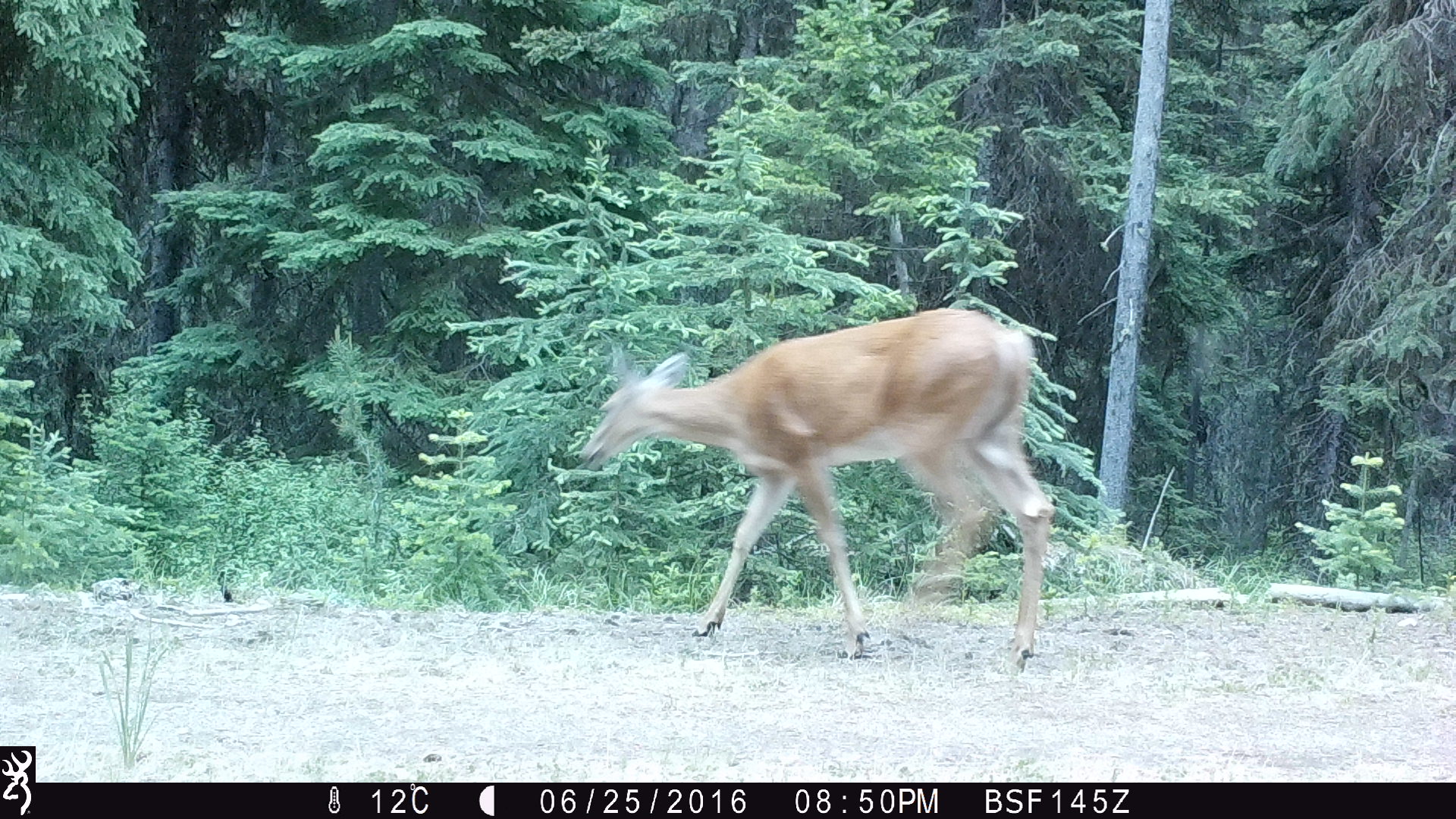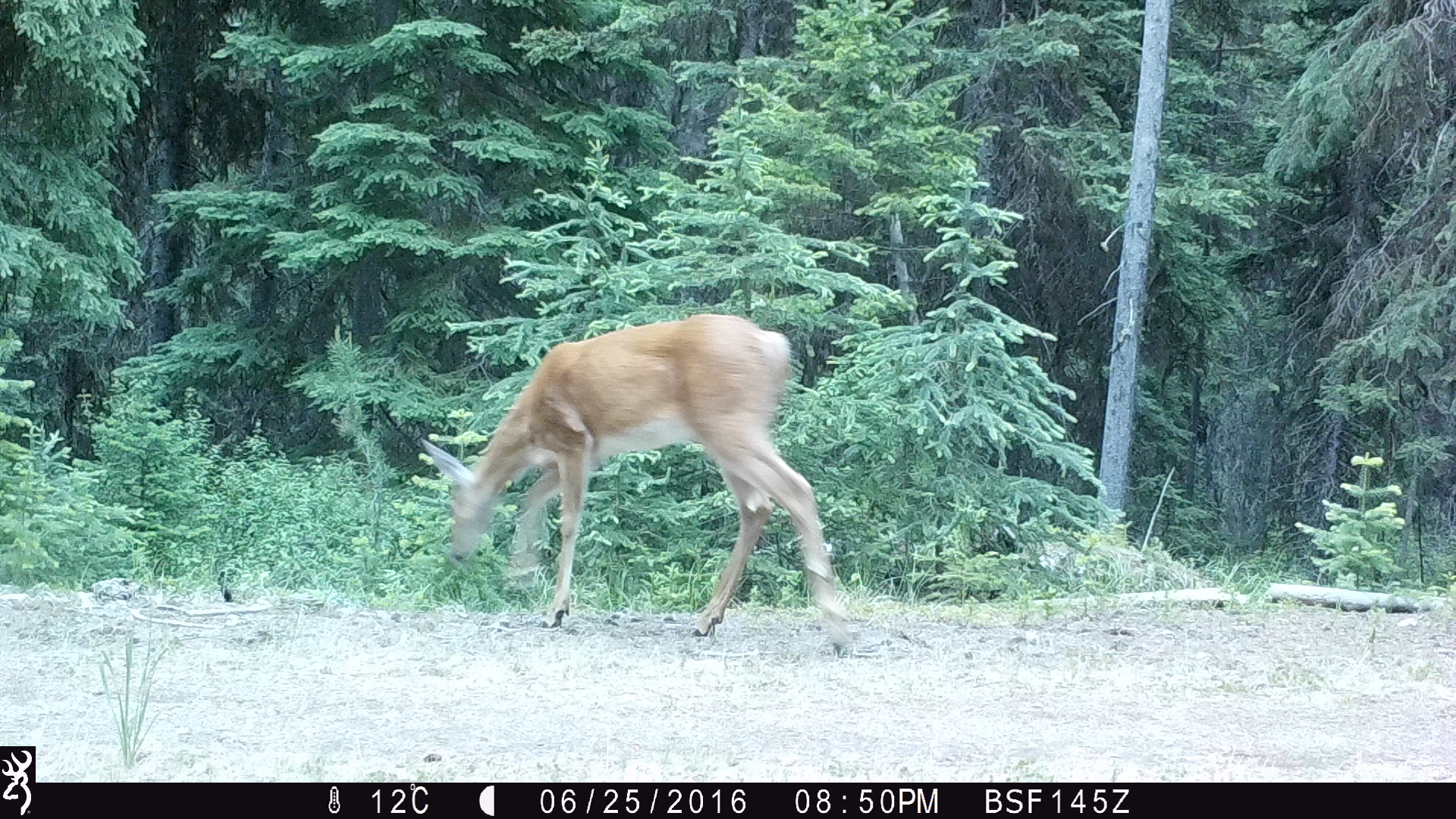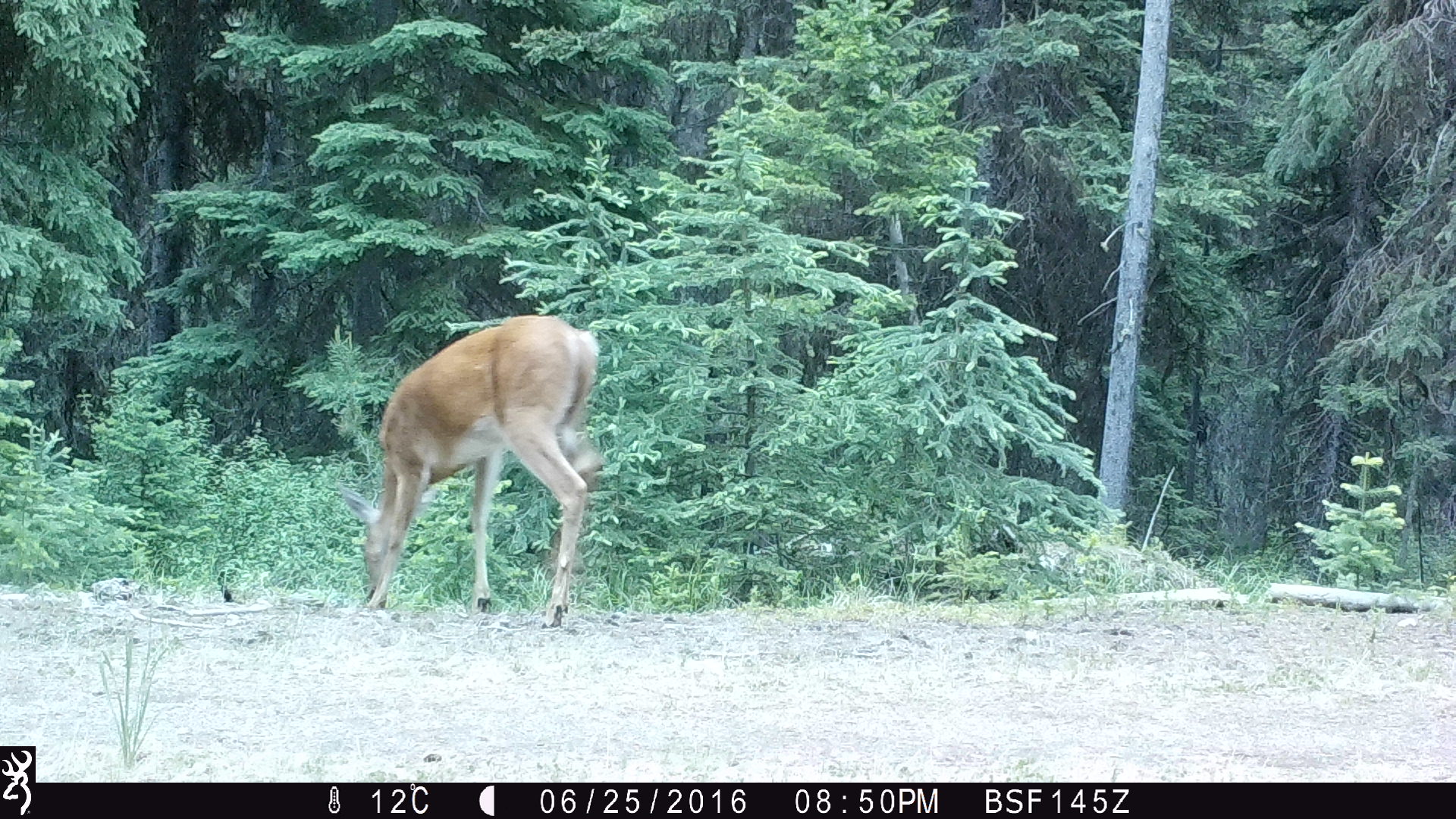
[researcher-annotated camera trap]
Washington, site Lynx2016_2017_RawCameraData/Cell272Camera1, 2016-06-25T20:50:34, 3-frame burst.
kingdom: Animalia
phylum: Chordata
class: Mammalia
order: Artiodactyla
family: Cervidae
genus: Odocoileus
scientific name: Odocoileus virginianus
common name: white-tailed deer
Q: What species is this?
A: Odocoileus virginianus (white-tailed deer).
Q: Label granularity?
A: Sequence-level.